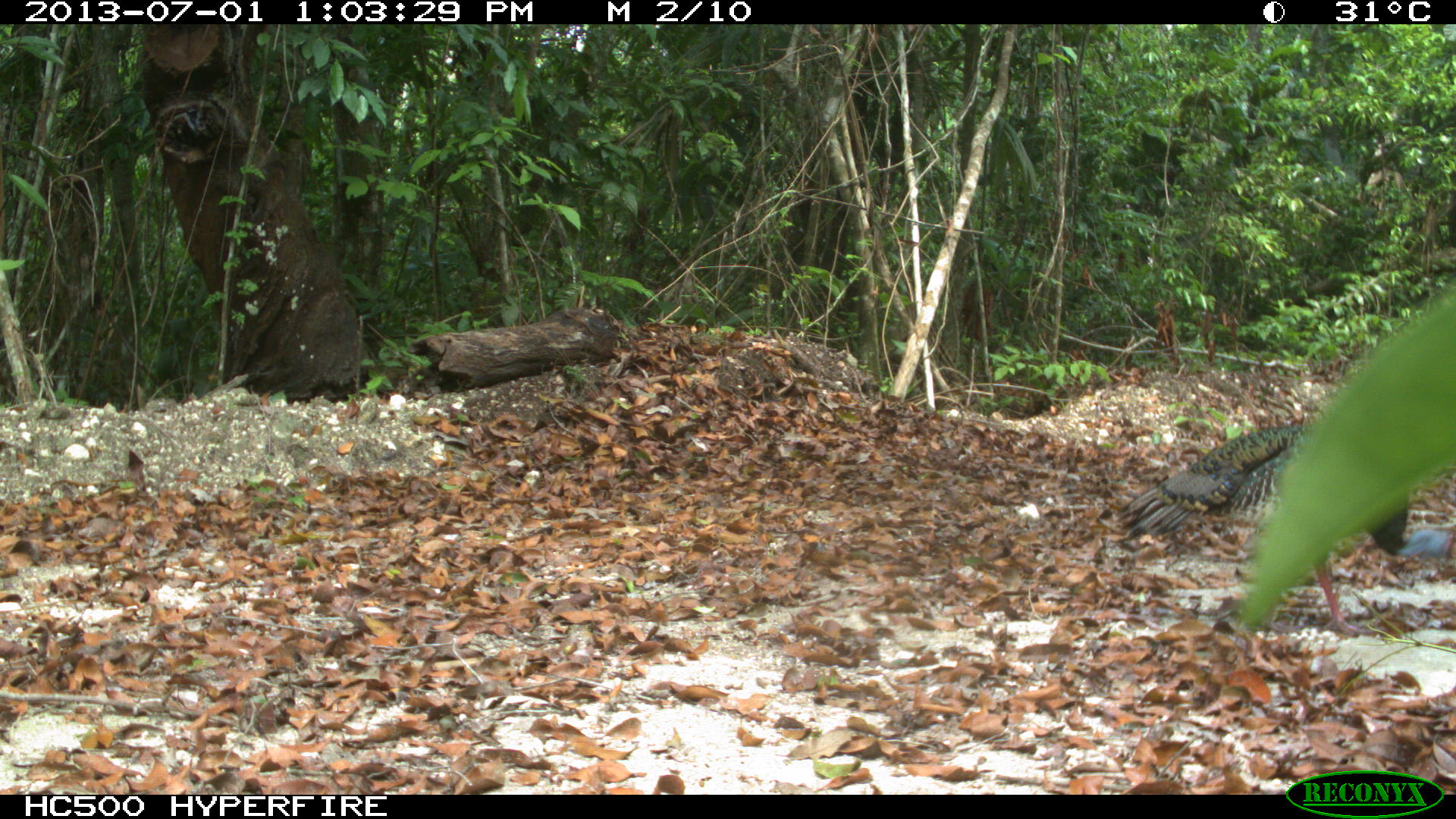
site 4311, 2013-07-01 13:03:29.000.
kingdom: Animalia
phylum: Chordata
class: Aves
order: Galliformes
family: Phasianidae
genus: Meleagris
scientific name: Meleagris ocellata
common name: ocellated turkey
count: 1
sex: male